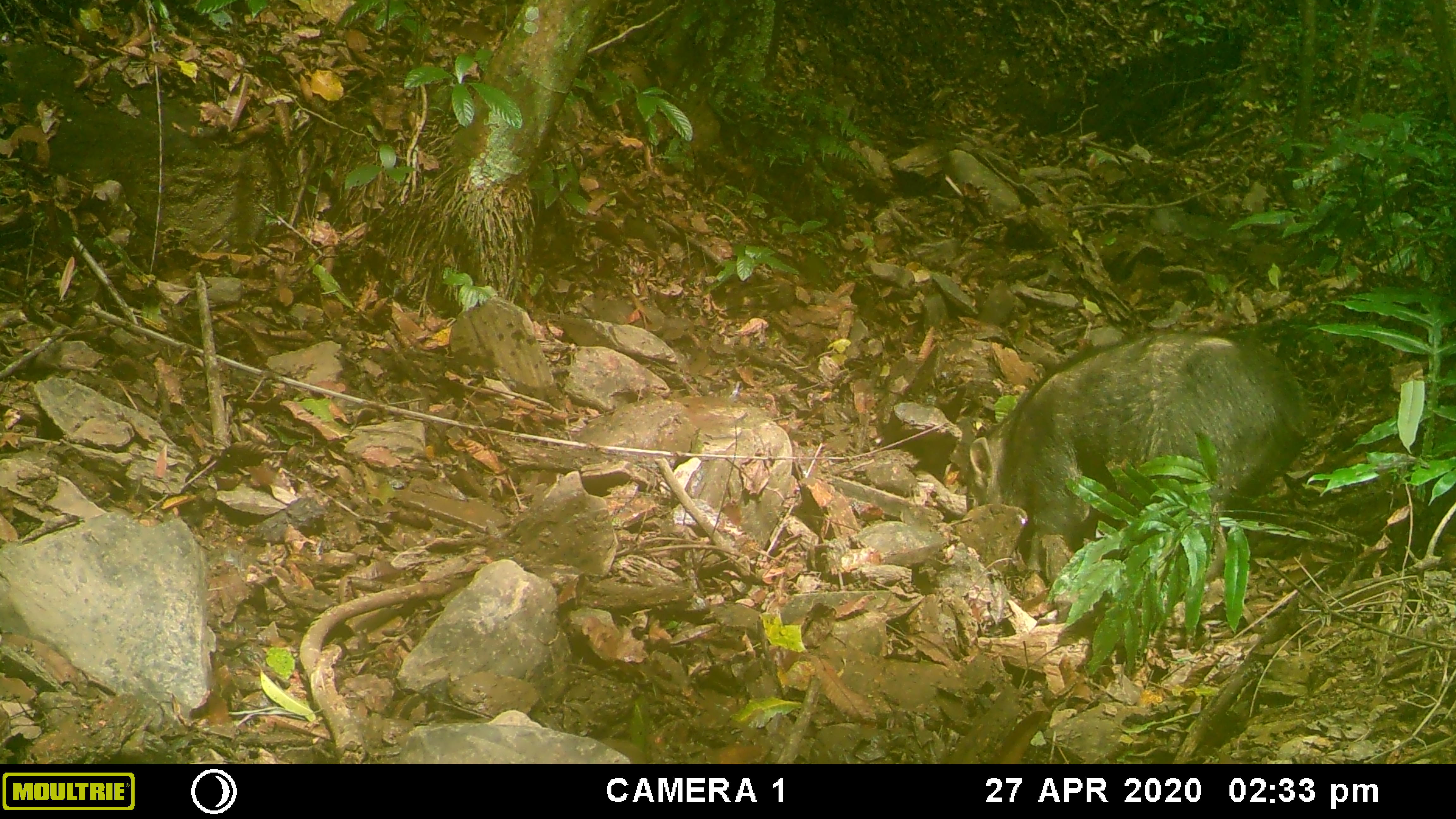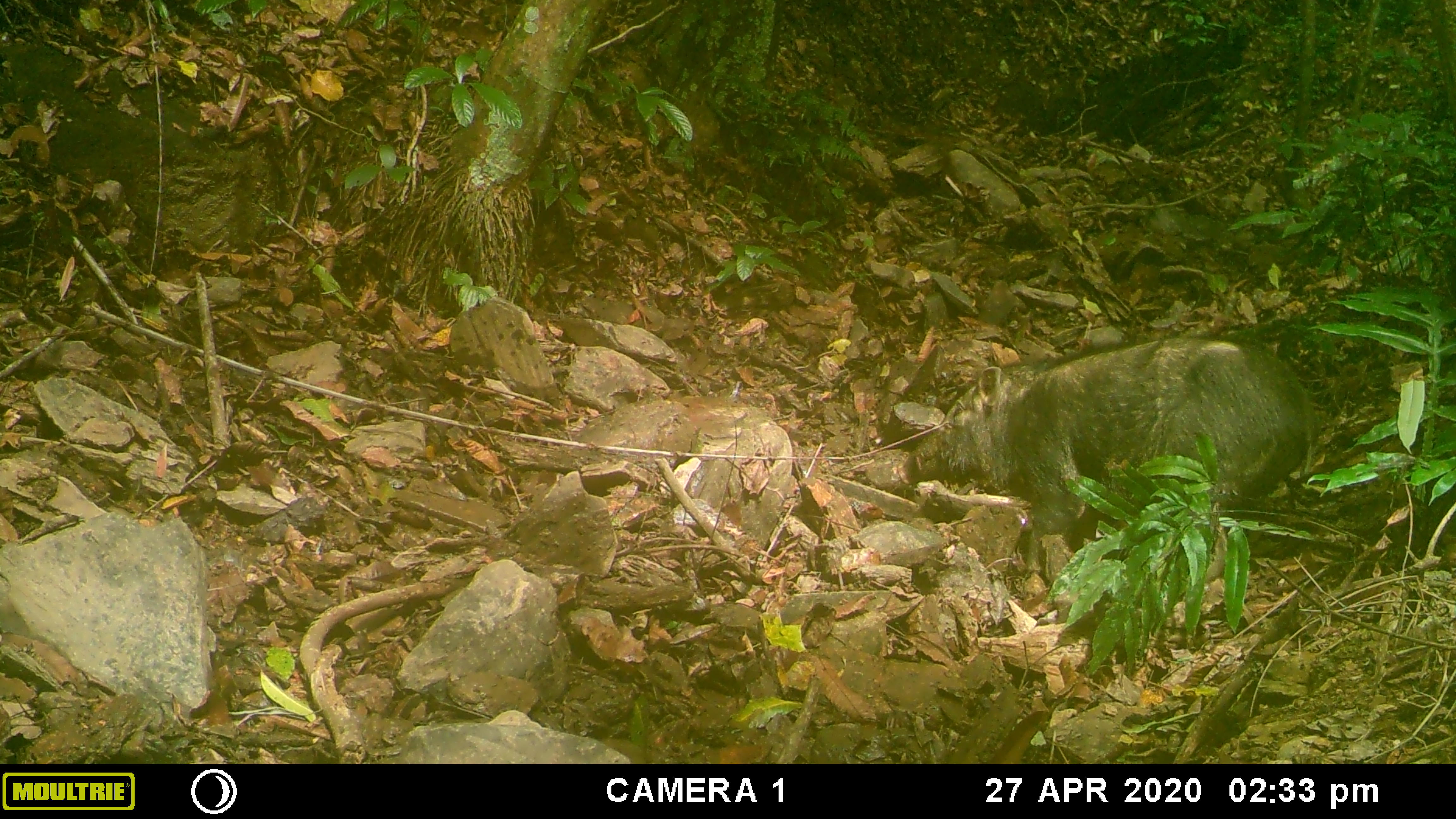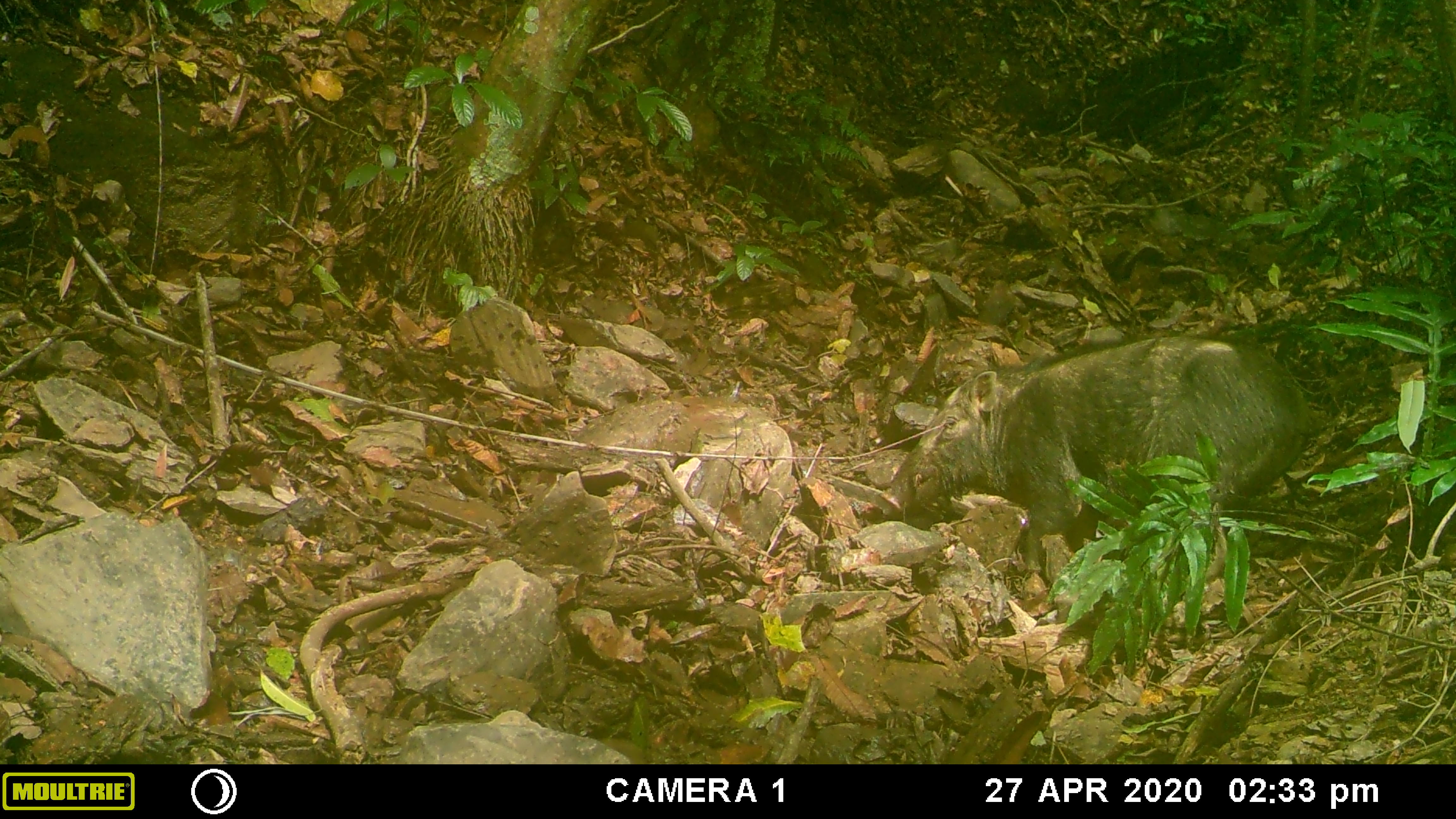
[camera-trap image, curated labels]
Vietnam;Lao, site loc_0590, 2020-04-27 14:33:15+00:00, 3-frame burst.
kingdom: Animalia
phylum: Chordata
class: Mammalia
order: Artiodactyla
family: Suidae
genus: Sus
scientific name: Sus scrofa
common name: eurasian wild pig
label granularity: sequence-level